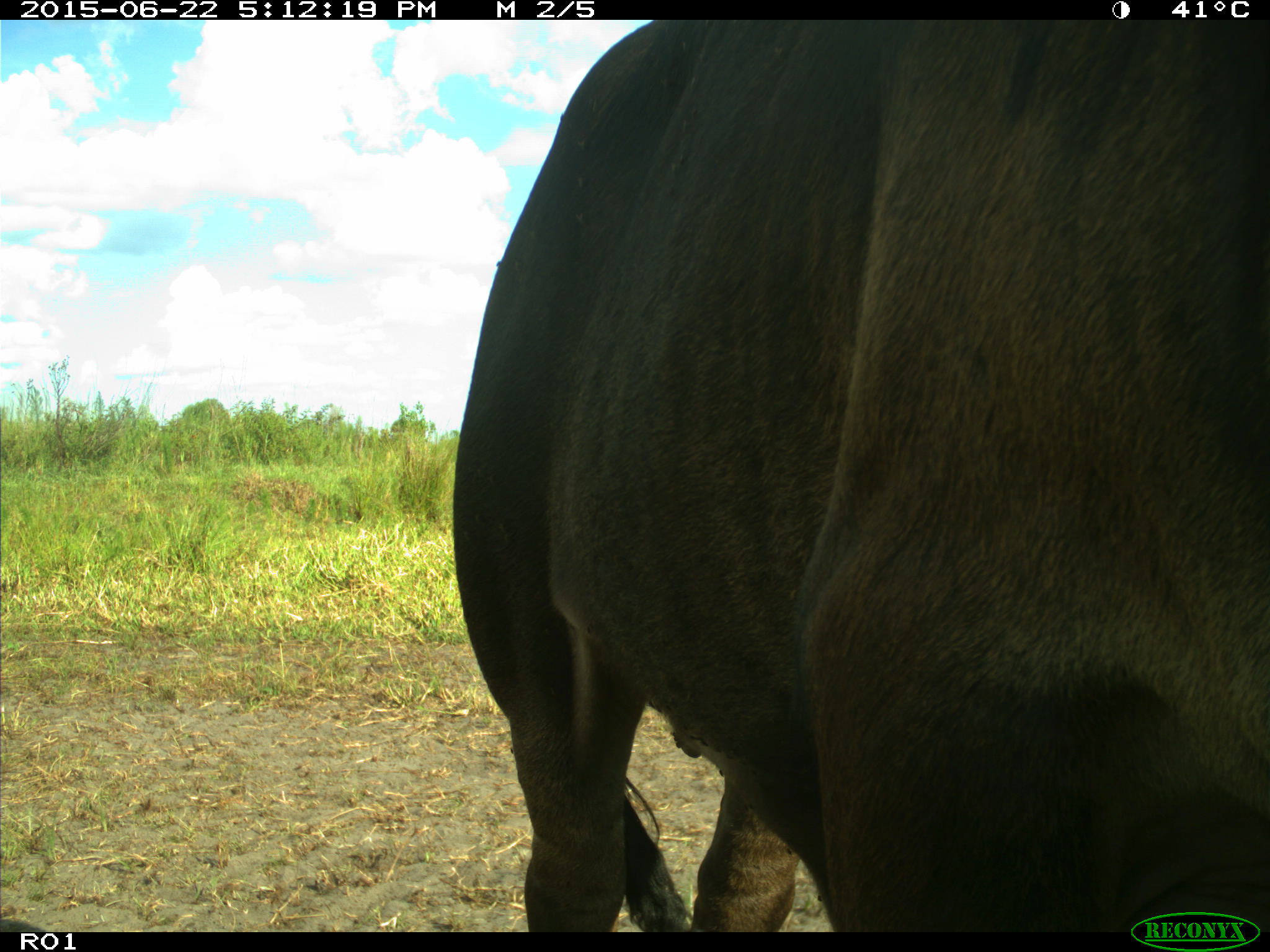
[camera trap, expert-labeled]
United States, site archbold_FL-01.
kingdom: Animalia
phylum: Chordata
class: Mammalia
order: Artiodactyla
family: Bovidae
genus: Bos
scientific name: Bos taurus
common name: domestic cow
Bos taurus (domestic cow).